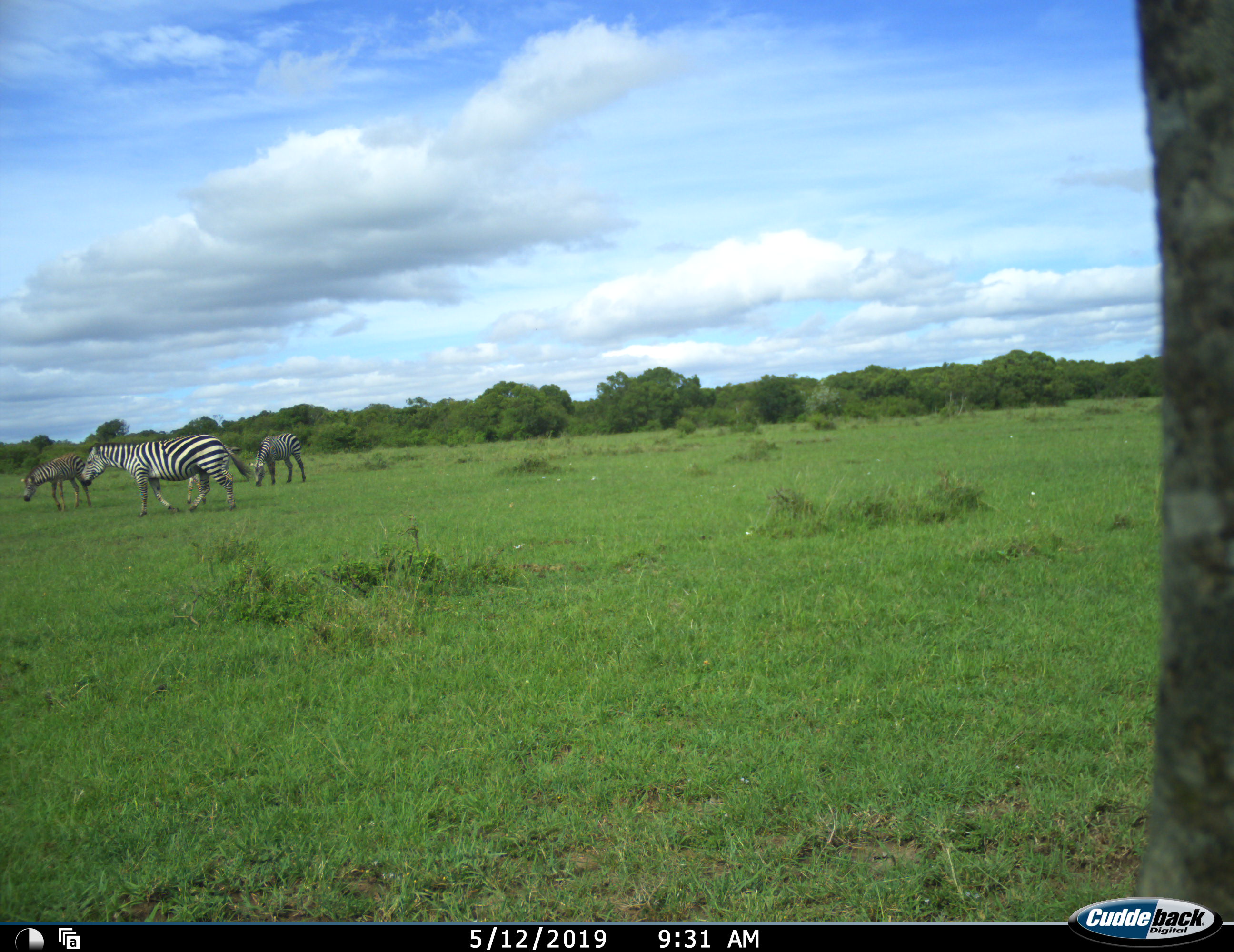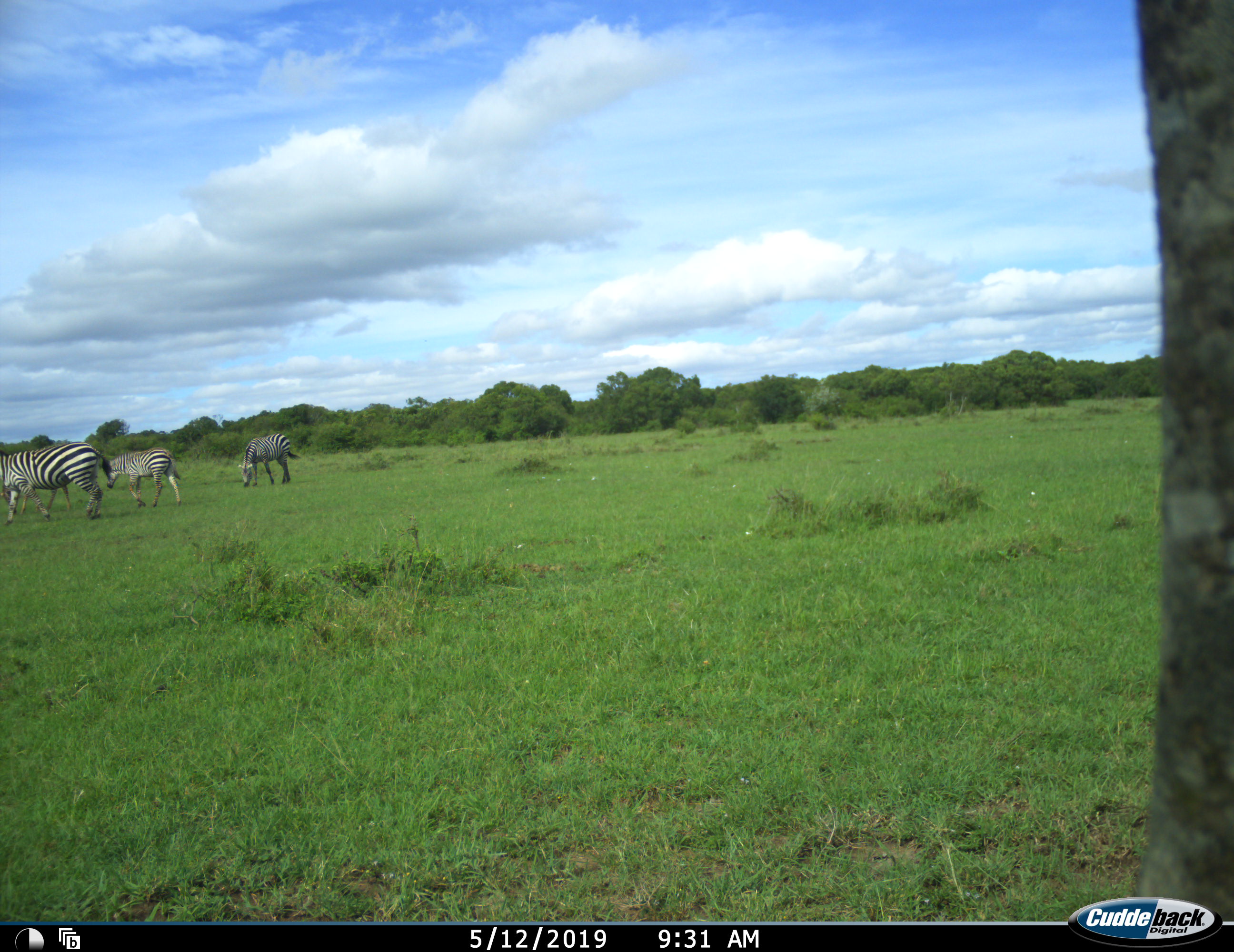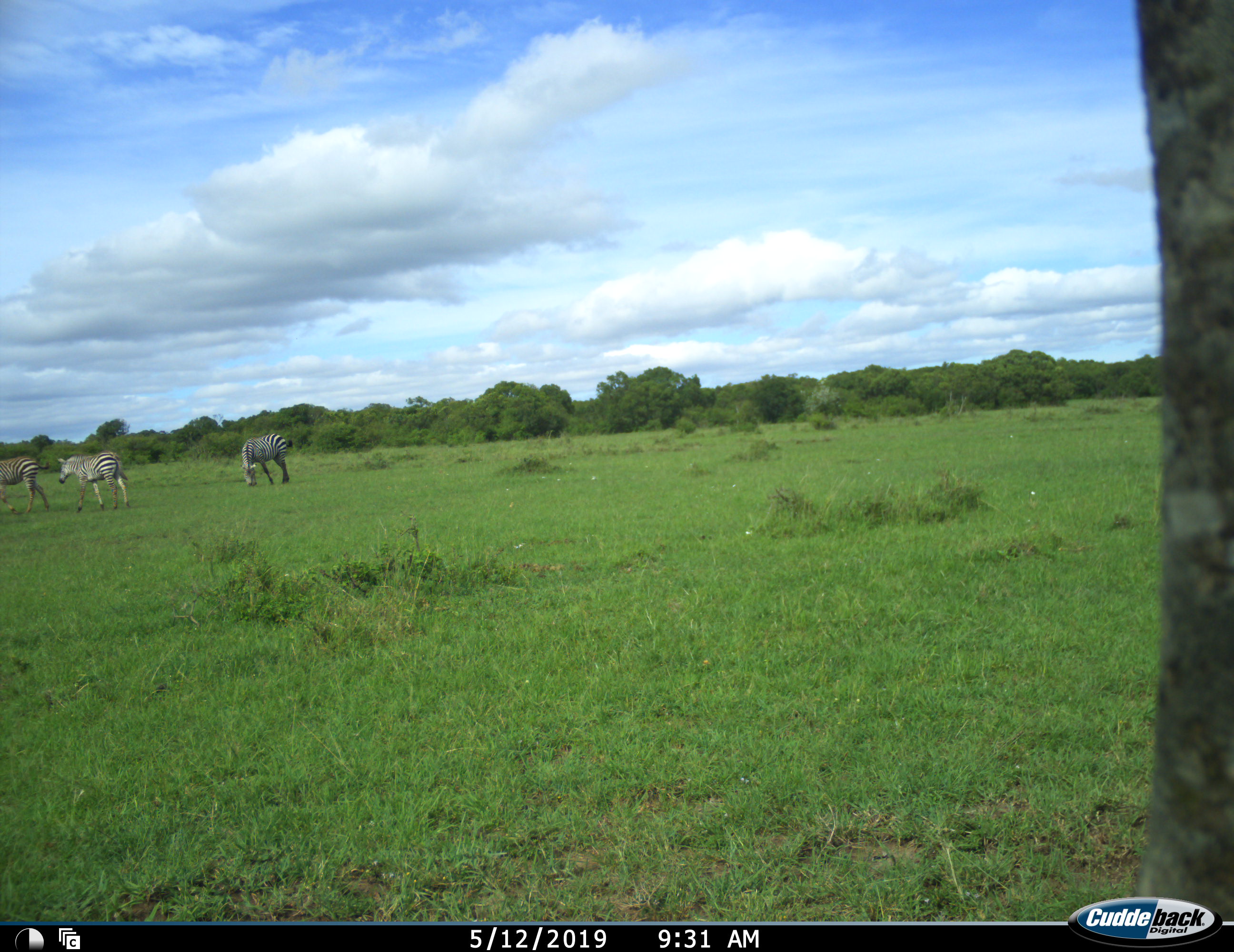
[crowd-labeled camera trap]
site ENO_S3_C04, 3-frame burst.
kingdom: Animalia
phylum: Chordata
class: Mammalia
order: Perissodactyla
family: Equidae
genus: Equus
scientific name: Equus quagga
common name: plains zebra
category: zebraplains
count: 4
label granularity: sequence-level